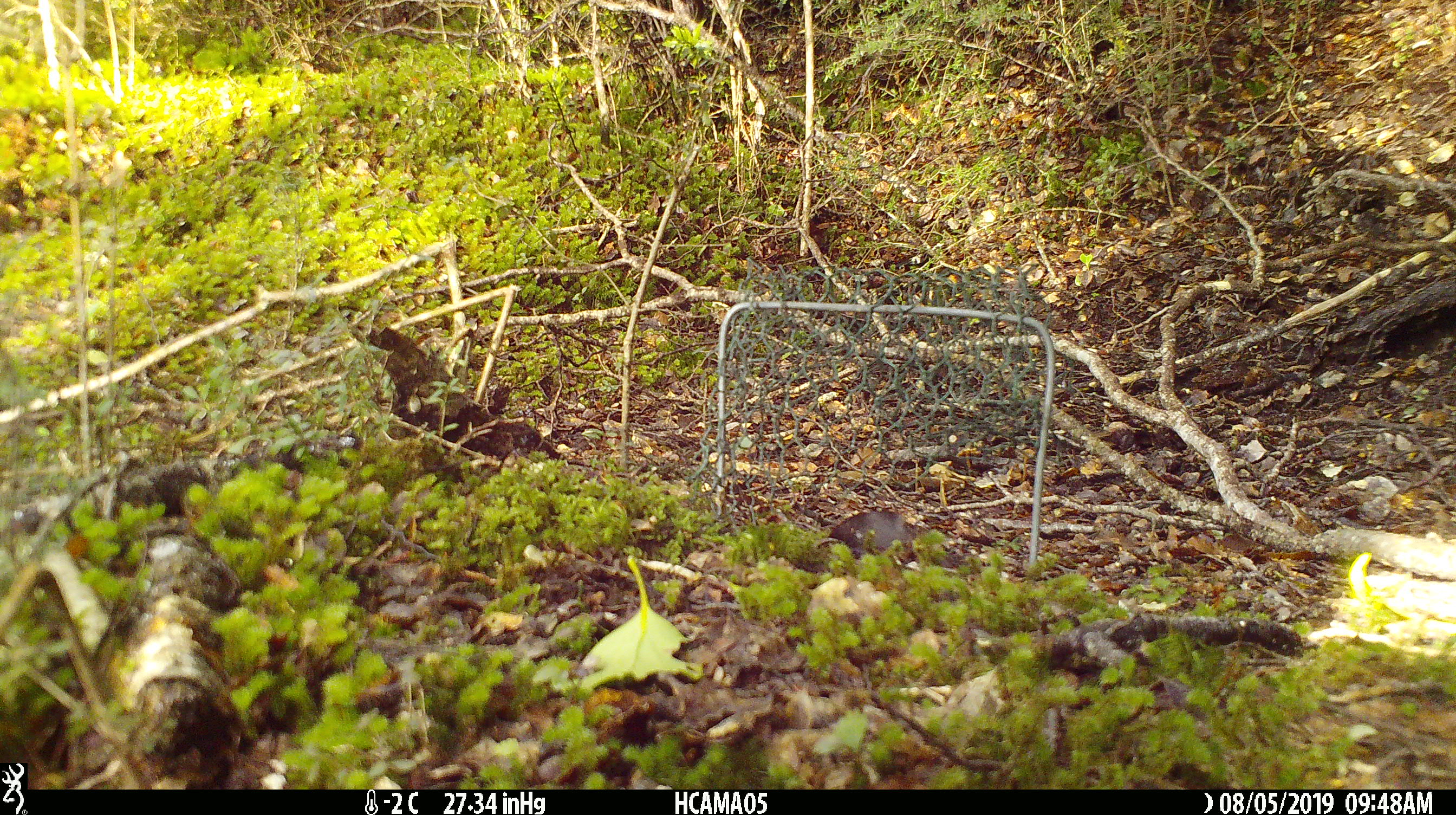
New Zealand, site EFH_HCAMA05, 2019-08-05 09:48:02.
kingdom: Animalia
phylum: Chordata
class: Aves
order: Passeriformes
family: Petroicidae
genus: Petroica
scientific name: Petroica macrocephala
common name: tomtit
Tomtit (Petroica macrocephala).